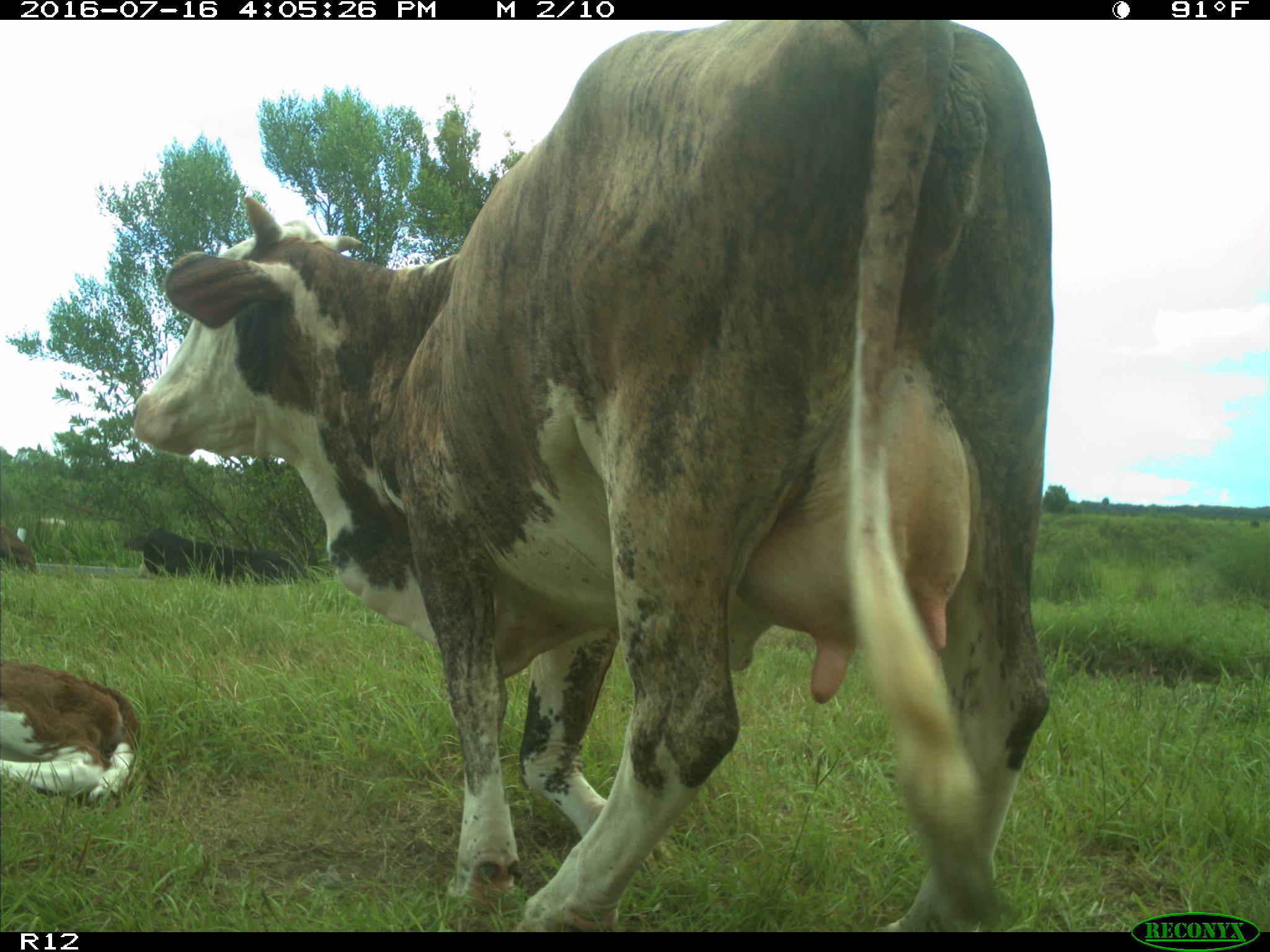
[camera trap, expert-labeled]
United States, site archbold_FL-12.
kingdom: Animalia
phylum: Chordata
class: Mammalia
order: Artiodactyla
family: Bovidae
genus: Bos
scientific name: Bos taurus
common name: domestic cow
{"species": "Bos taurus (domestic cow)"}